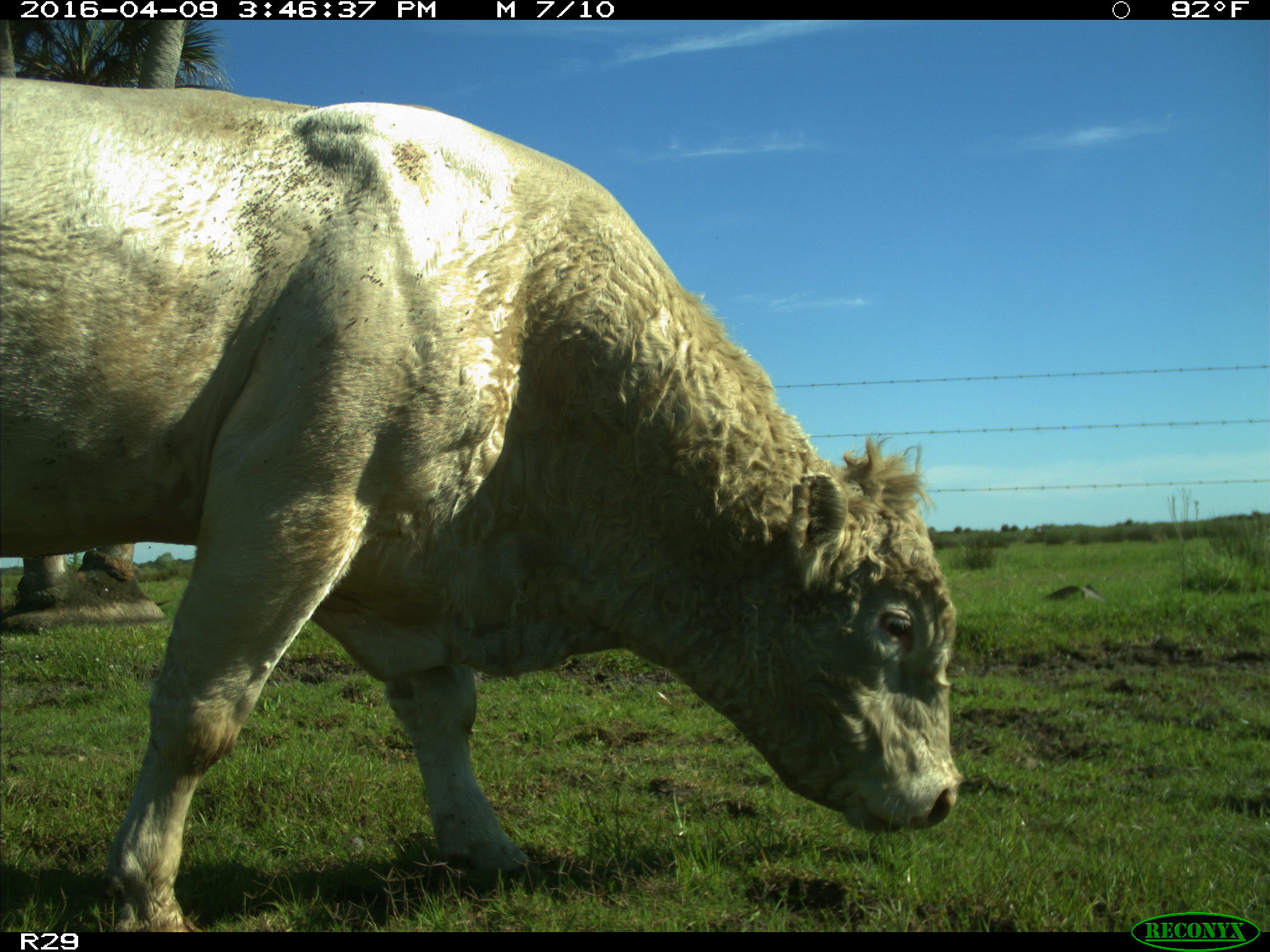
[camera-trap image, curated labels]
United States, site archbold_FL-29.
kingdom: Animalia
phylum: Chordata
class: Mammalia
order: Artiodactyla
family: Bovidae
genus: Bos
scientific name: Bos taurus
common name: domestic cow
Bos taurus (domestic cow).